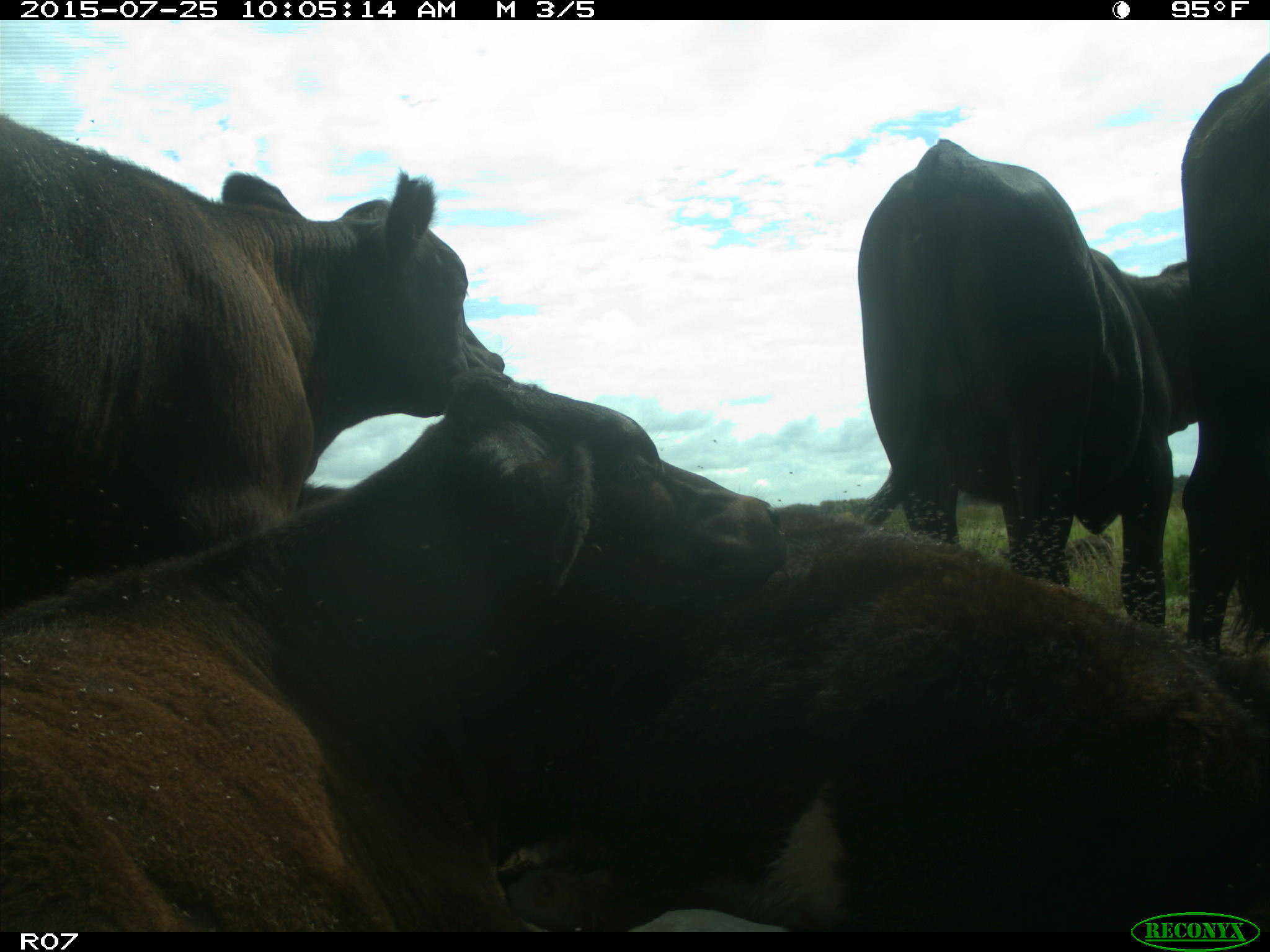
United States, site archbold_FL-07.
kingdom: Animalia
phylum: Chordata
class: Mammalia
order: Artiodactyla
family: Bovidae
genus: Bos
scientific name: Bos taurus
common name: domestic cow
Bos taurus (domestic cow).